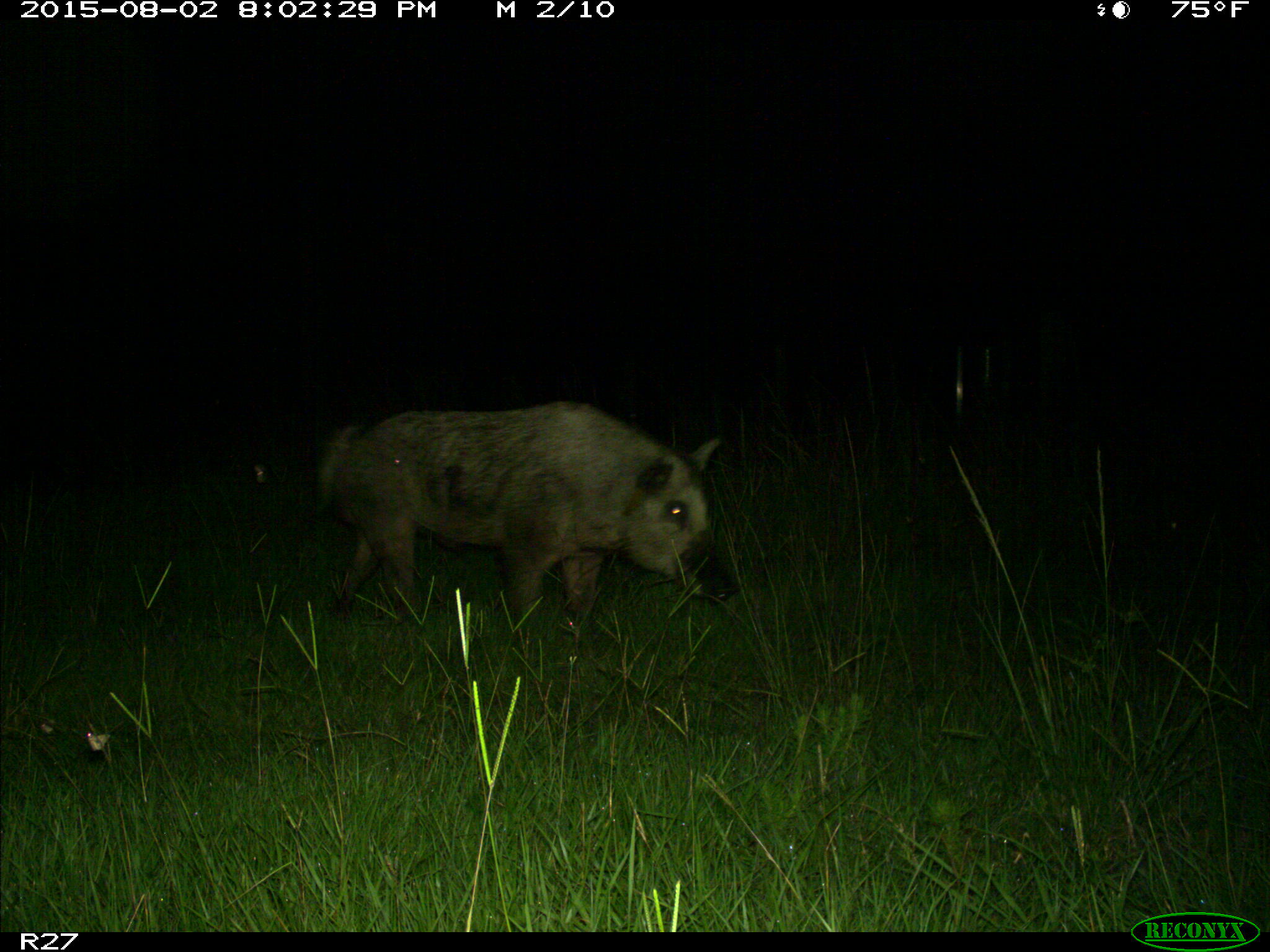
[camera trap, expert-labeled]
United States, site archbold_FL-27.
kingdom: Animalia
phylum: Chordata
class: Mammalia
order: Artiodactyla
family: Suidae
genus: Sus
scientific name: Sus scrofa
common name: wild boar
Sus scrofa (wild boar).